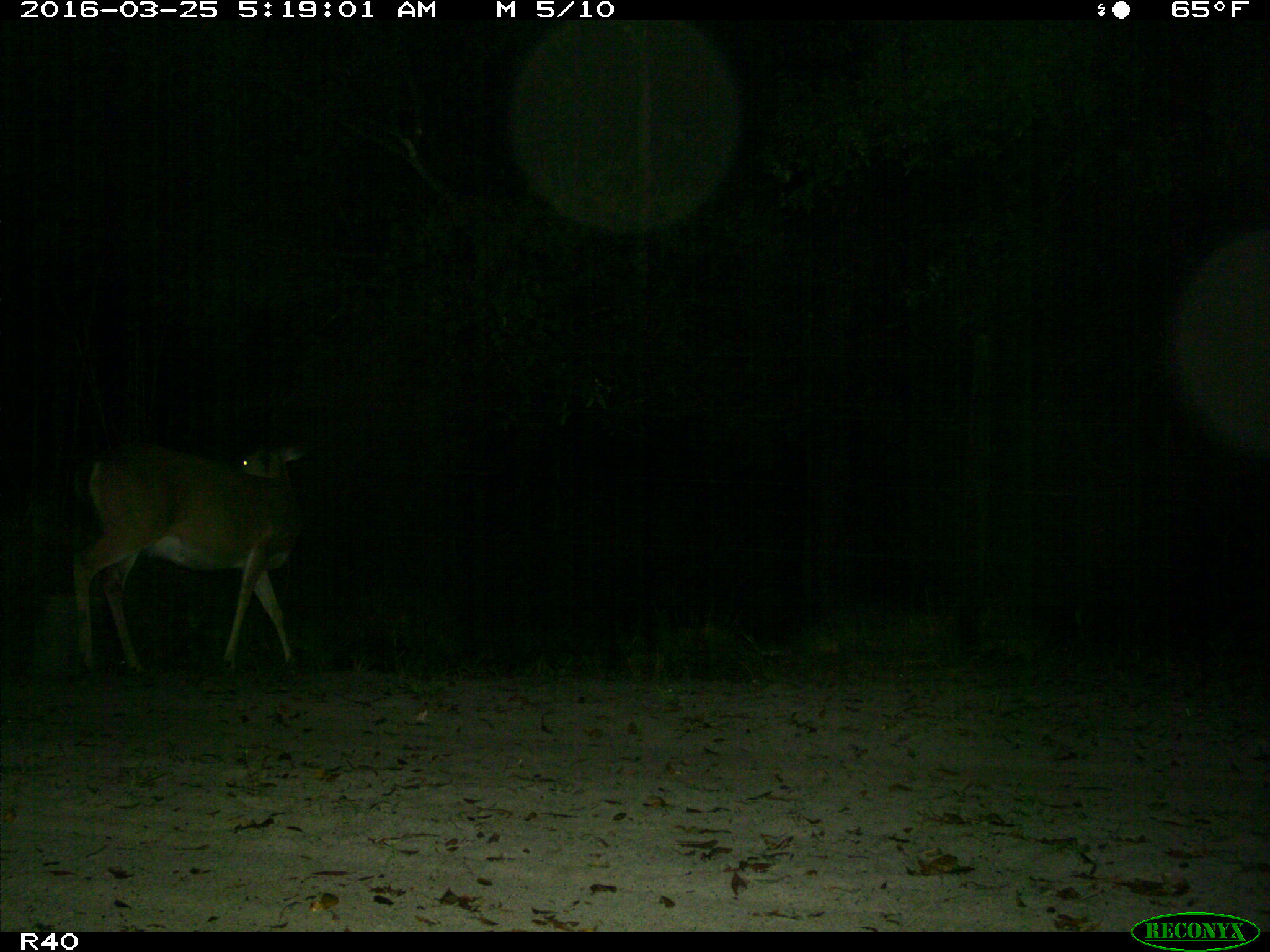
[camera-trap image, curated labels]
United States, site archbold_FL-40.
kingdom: Animalia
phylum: Chordata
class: Mammalia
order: Artiodactyla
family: Cervidae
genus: Odocoileus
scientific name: Odocoileus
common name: deer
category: unidentified deer